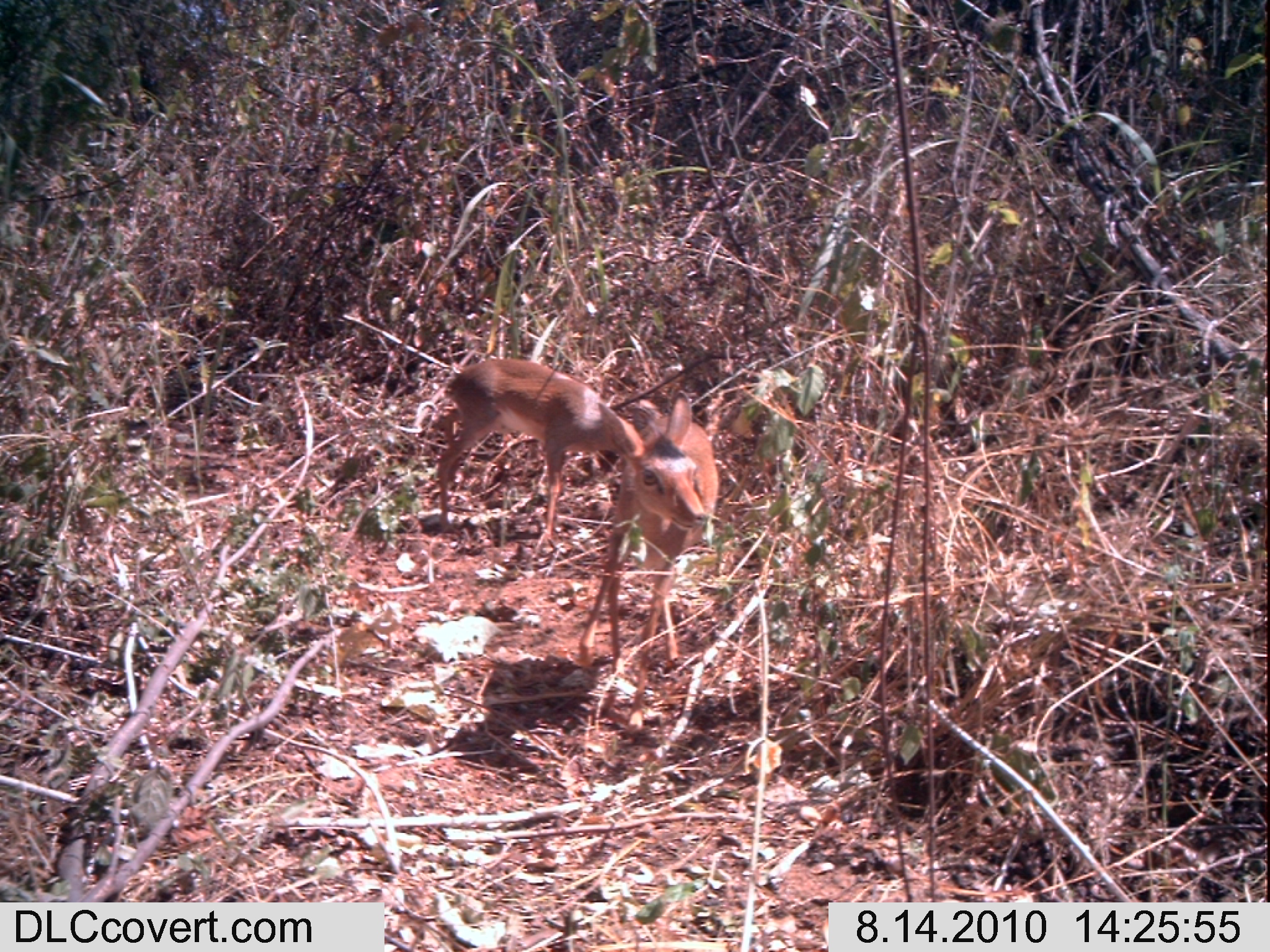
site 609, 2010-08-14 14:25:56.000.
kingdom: Animalia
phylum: Chordata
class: Mammalia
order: Artiodactyla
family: Bovidae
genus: Madoqua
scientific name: Madoqua guentheri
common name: günther's dik-dik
Madoqua guentheri (günther's dik-dik), count 2.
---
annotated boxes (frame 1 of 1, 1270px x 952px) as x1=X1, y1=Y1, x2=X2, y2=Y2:
madoqua guentheri: x1=574, y1=388, x2=717, y2=736; x1=435, y1=357, x2=617, y2=536